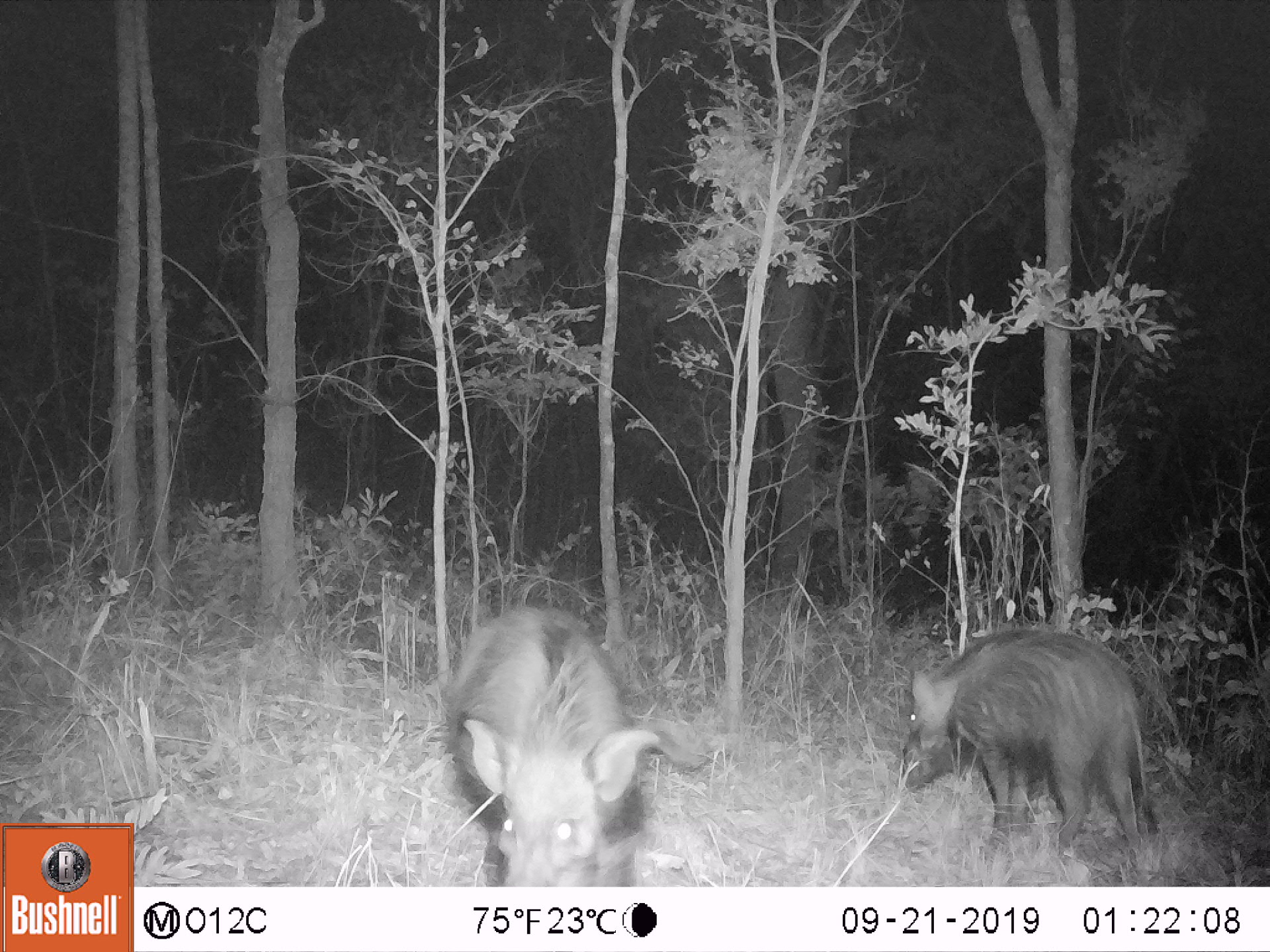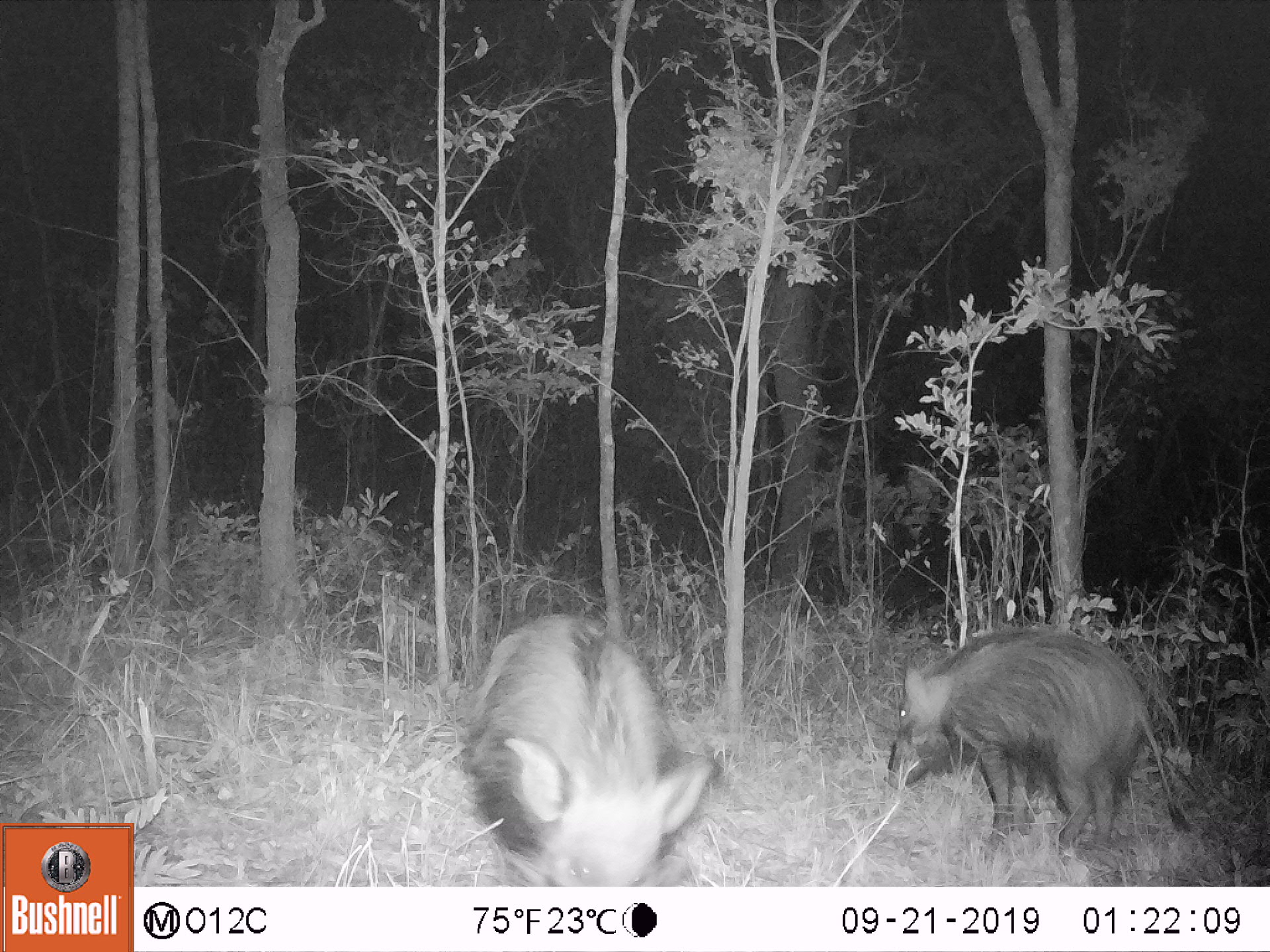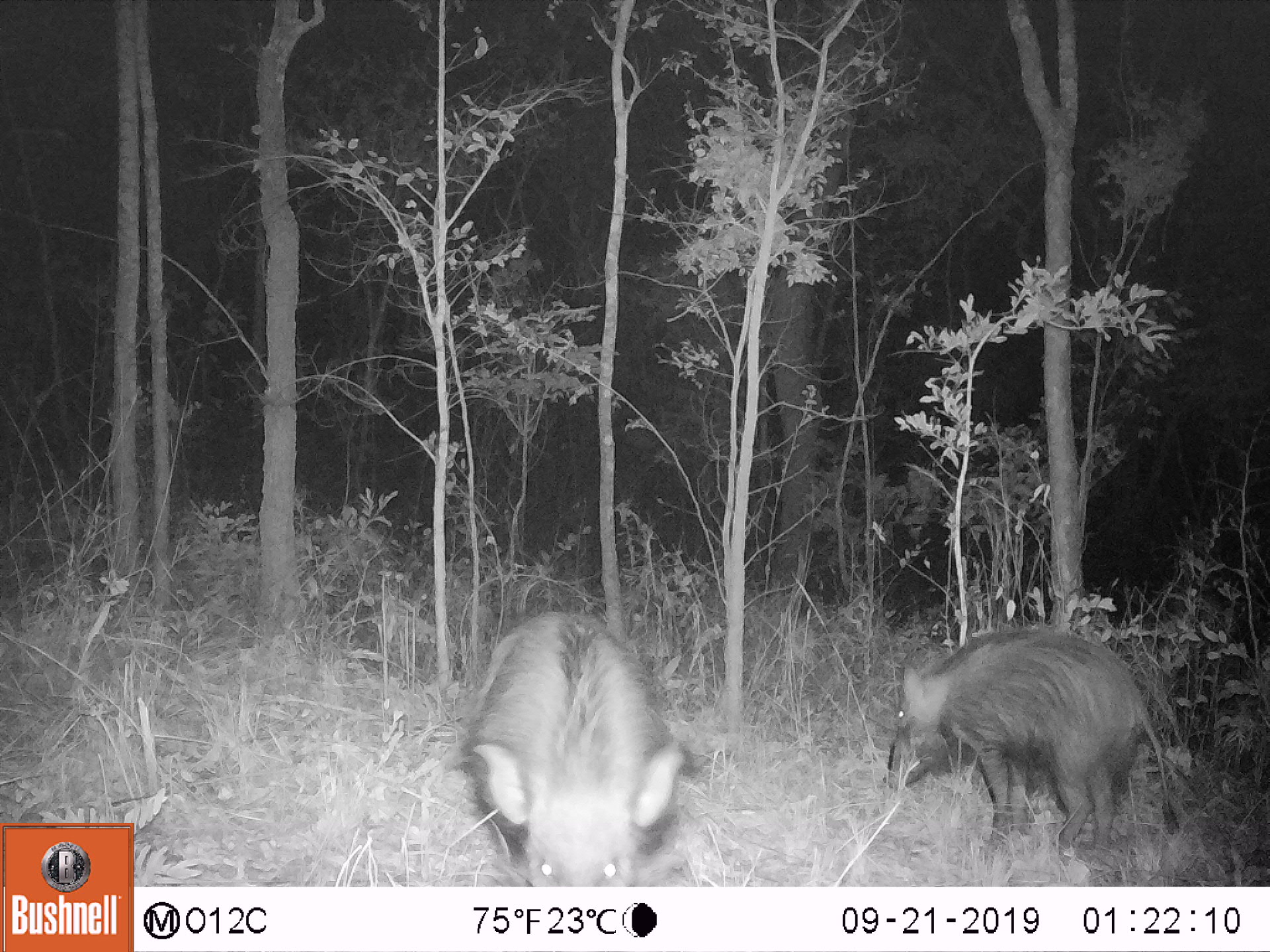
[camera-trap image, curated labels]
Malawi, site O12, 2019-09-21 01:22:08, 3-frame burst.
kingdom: Animalia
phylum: Chordata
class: Mammalia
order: Artiodactyla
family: Suidae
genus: Potamochoerus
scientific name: Potamochoerus larvatus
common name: bushpig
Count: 2.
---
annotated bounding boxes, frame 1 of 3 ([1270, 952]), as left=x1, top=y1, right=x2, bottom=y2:
bushpig: left=437, top=601, right=663, bottom=887; left=896, top=625, right=1159, bottom=857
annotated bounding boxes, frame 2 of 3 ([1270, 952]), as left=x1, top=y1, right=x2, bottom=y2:
bushpig: left=883, top=622, right=1193, bottom=844; left=460, top=613, right=712, bottom=886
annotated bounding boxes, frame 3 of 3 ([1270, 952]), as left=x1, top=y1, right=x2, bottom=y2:
bushpig: left=882, top=622, right=1187, bottom=854; left=459, top=600, right=689, bottom=886